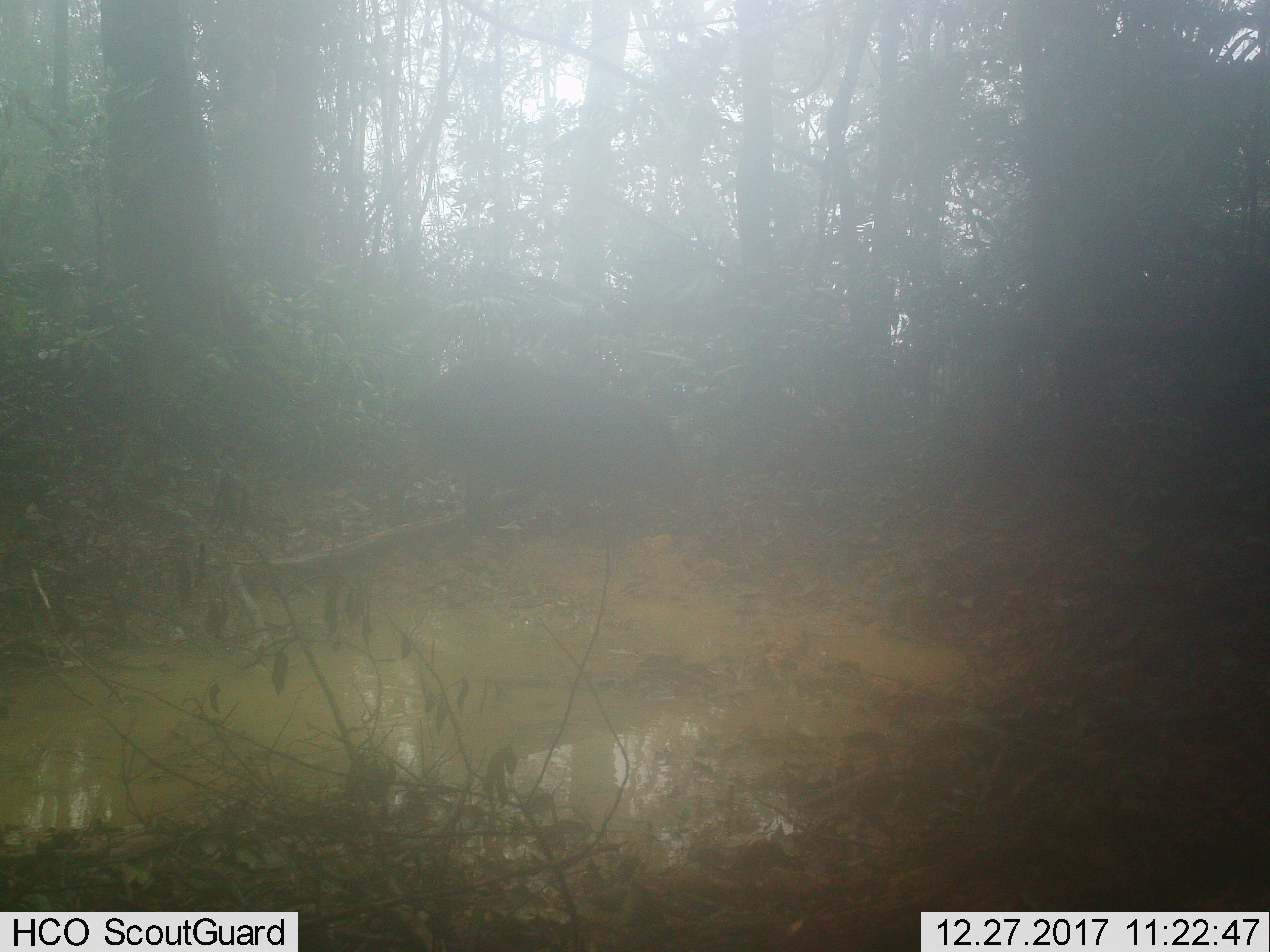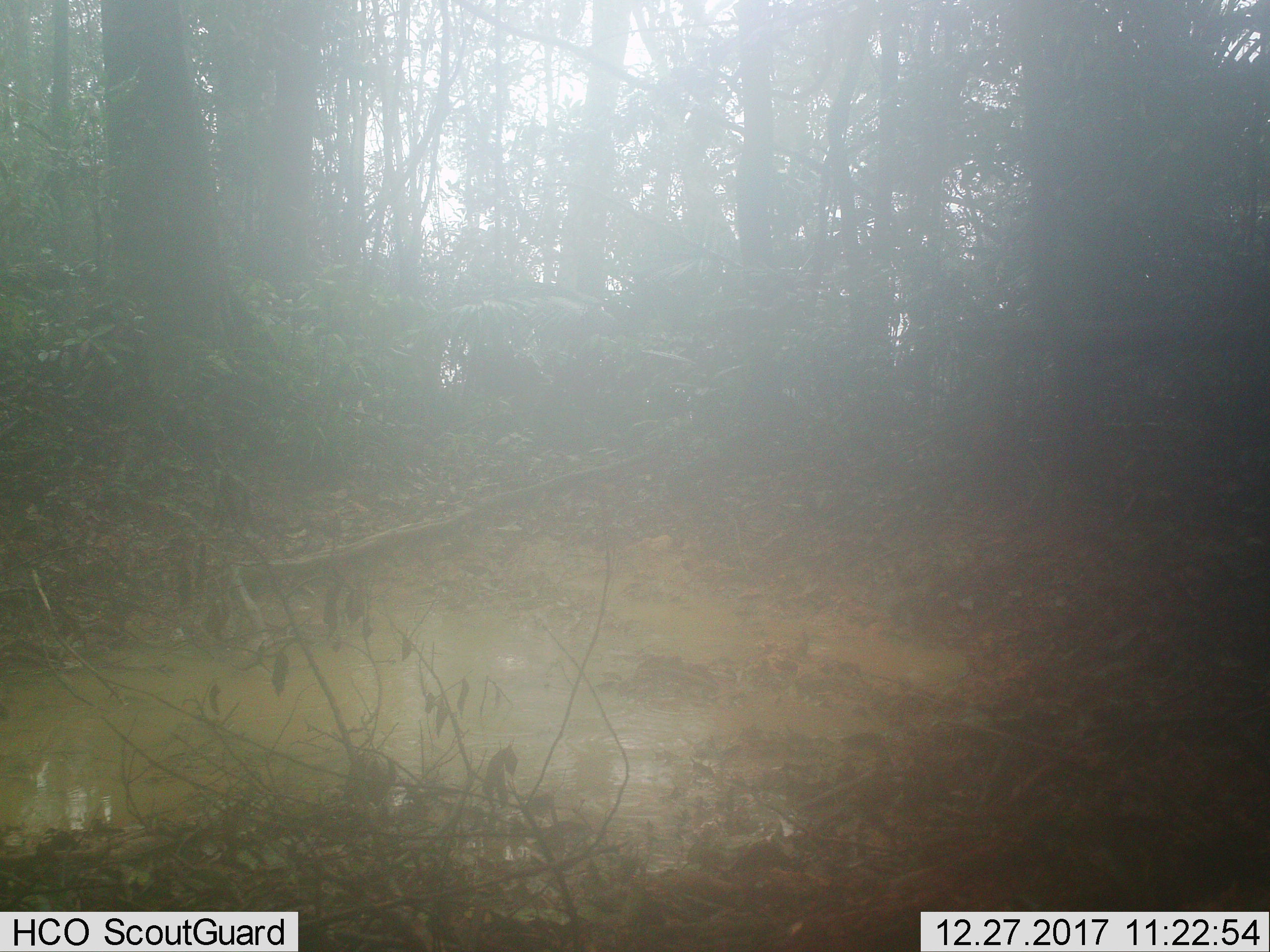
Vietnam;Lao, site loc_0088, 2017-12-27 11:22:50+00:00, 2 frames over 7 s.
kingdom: Animalia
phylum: Chordata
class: Mammalia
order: Artiodactyla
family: Suidae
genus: Sus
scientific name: Sus scrofa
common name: eurasian wild pig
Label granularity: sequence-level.